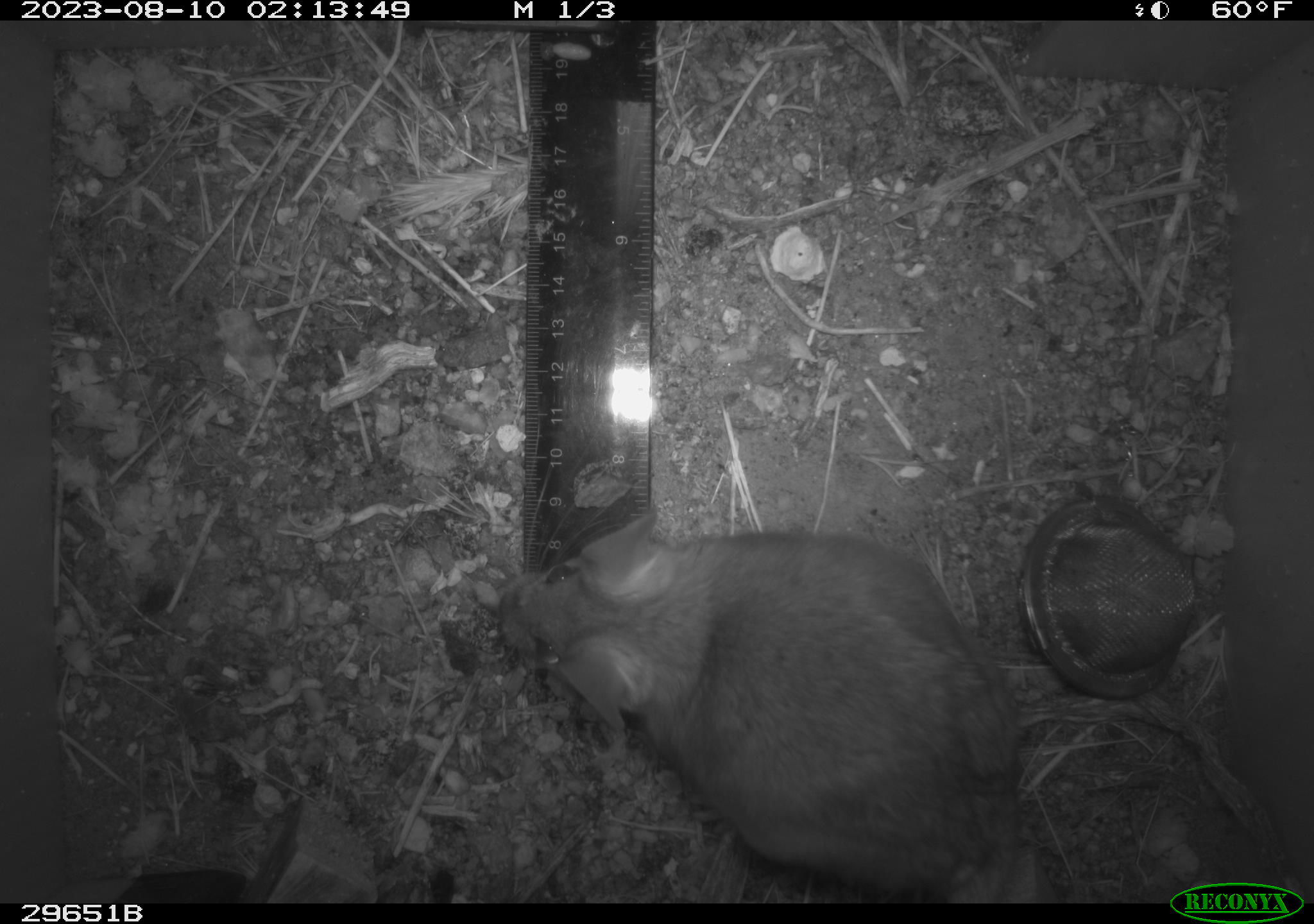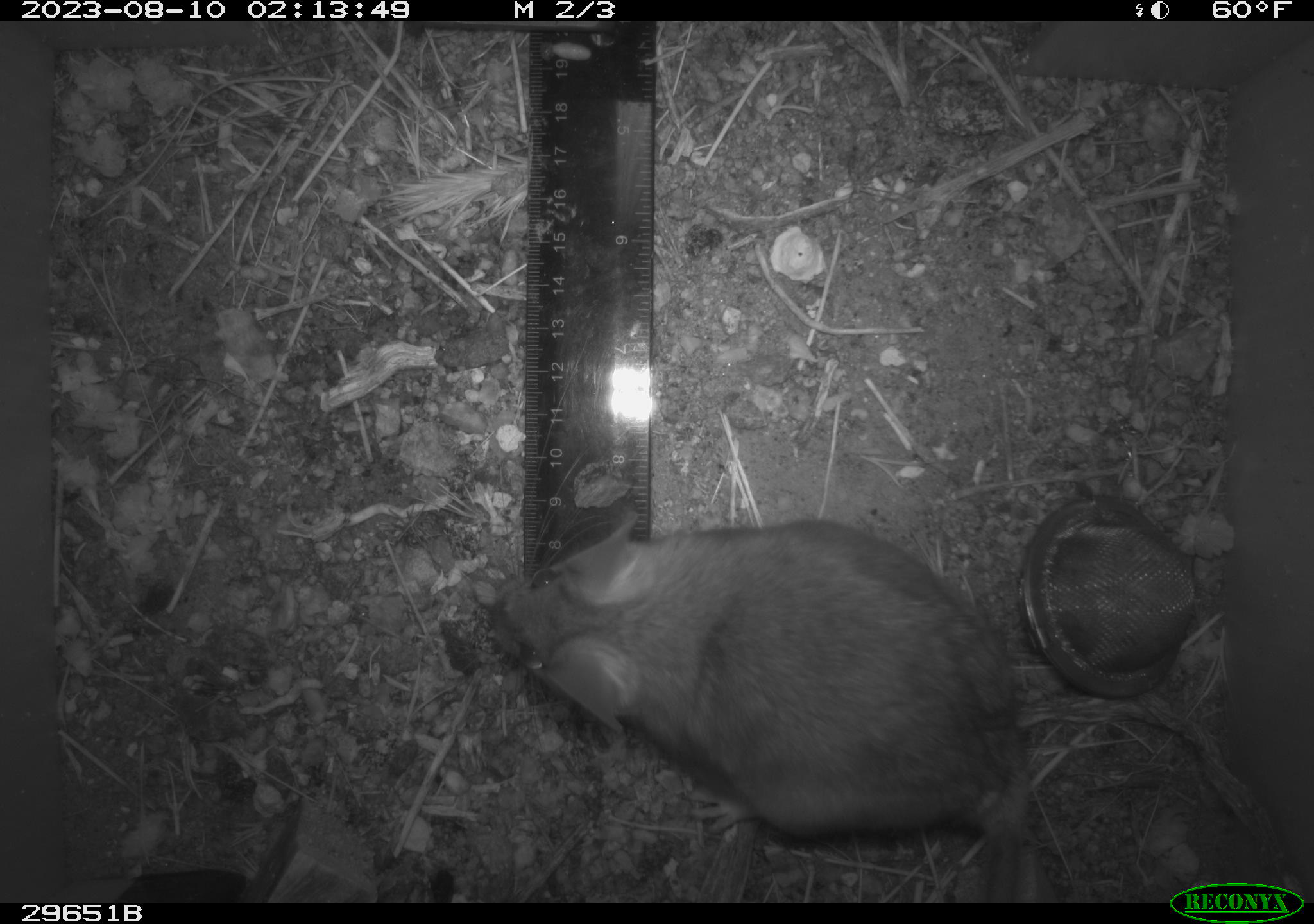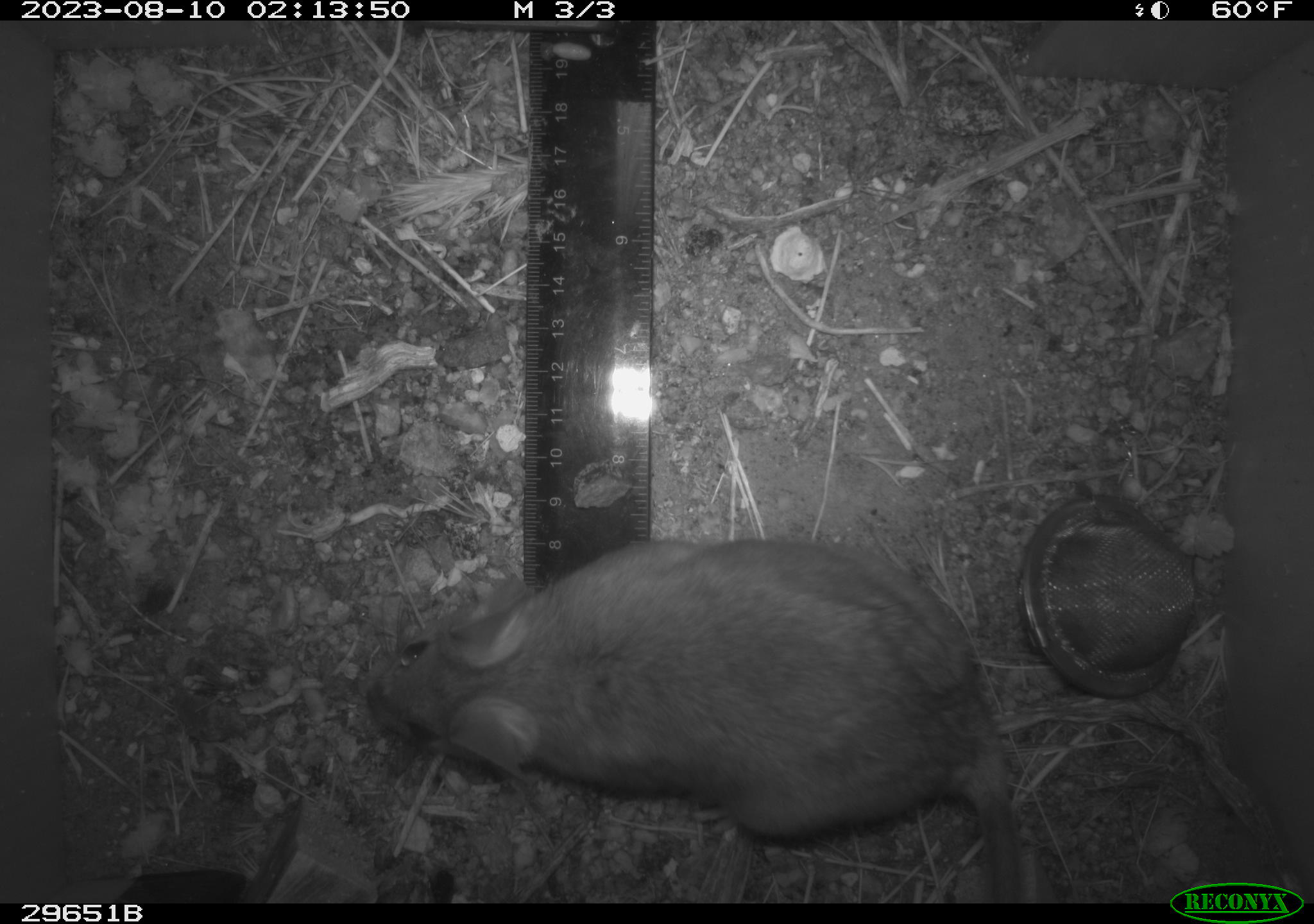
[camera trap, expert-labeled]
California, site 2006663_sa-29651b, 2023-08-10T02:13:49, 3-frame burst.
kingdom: Animalia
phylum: Chordata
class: Mammalia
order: Rodentia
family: Cricetidae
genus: Neotoma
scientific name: Neotoma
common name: pack rat or woodrat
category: neotoma species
Neotoma species (pack rat or woodrat) (Neotoma).